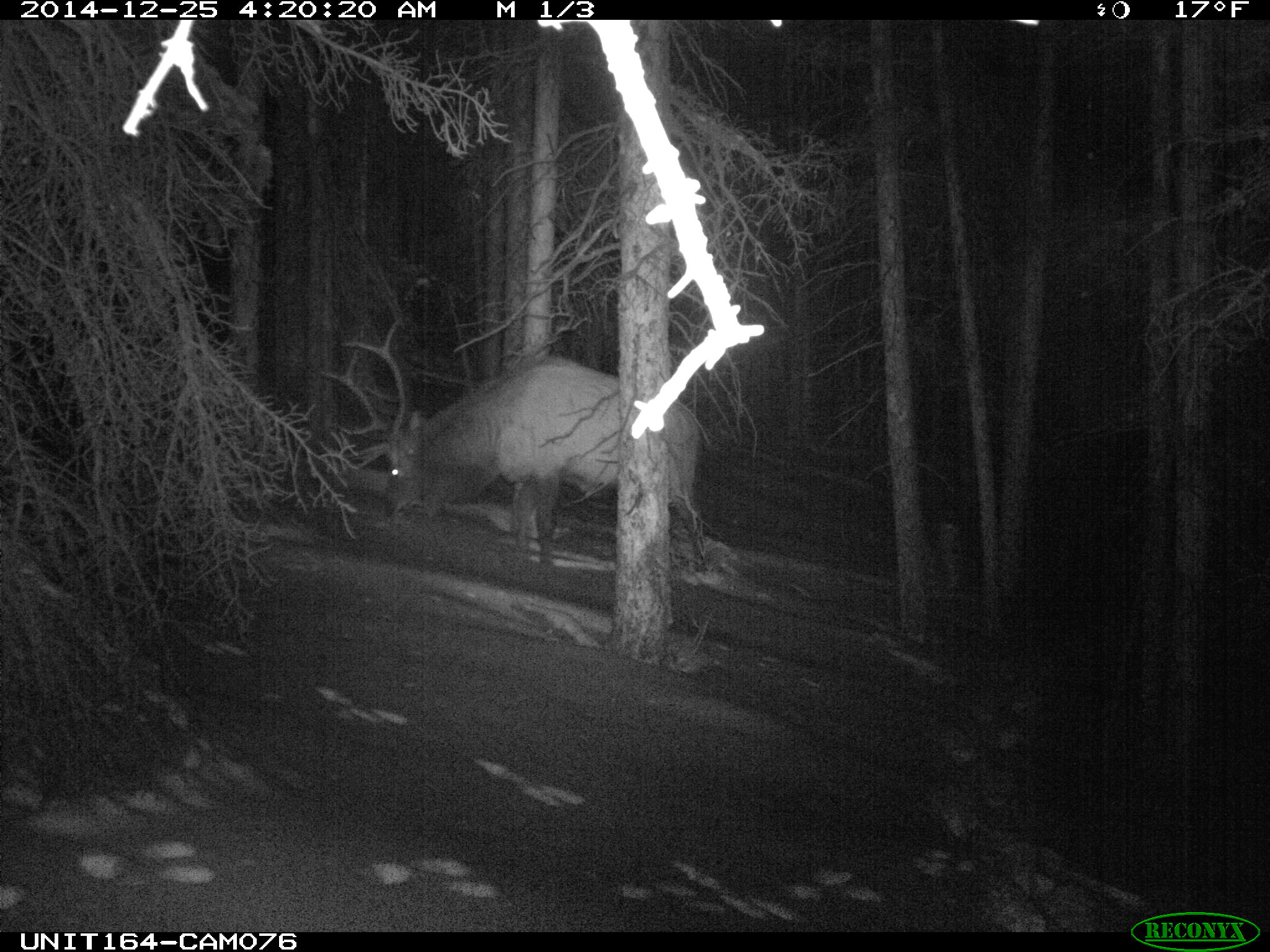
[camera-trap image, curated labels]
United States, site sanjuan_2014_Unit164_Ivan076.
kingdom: Animalia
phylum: Chordata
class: Mammalia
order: Artiodactyla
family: Cervidae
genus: Cervus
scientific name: Cervus elaphus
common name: red deer